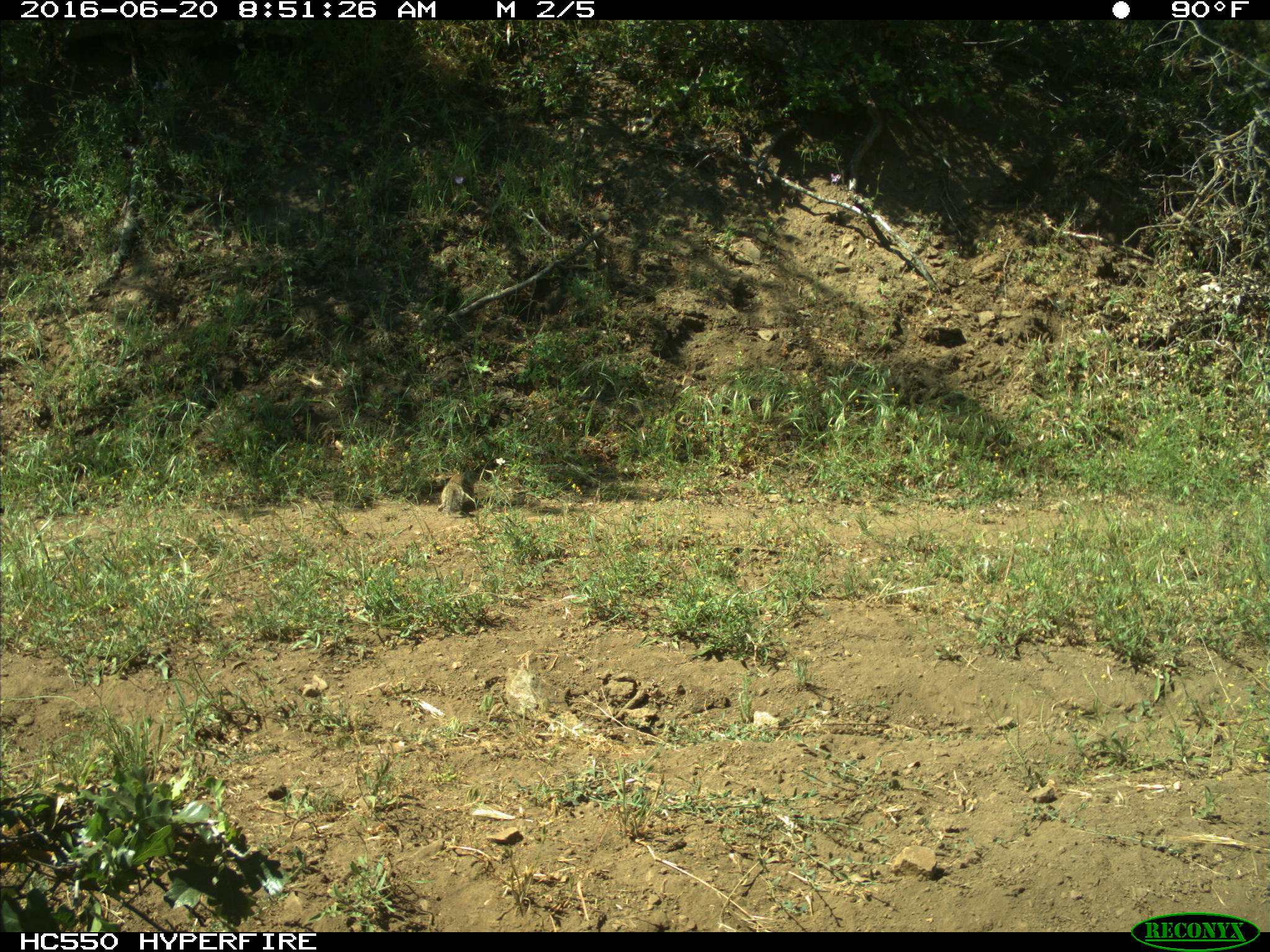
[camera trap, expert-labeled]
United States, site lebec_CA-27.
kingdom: Animalia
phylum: Chordata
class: Mammalia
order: Rodentia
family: Sciuridae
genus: Otospermophilus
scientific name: Otospermophilus beecheyi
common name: california ground squirrel